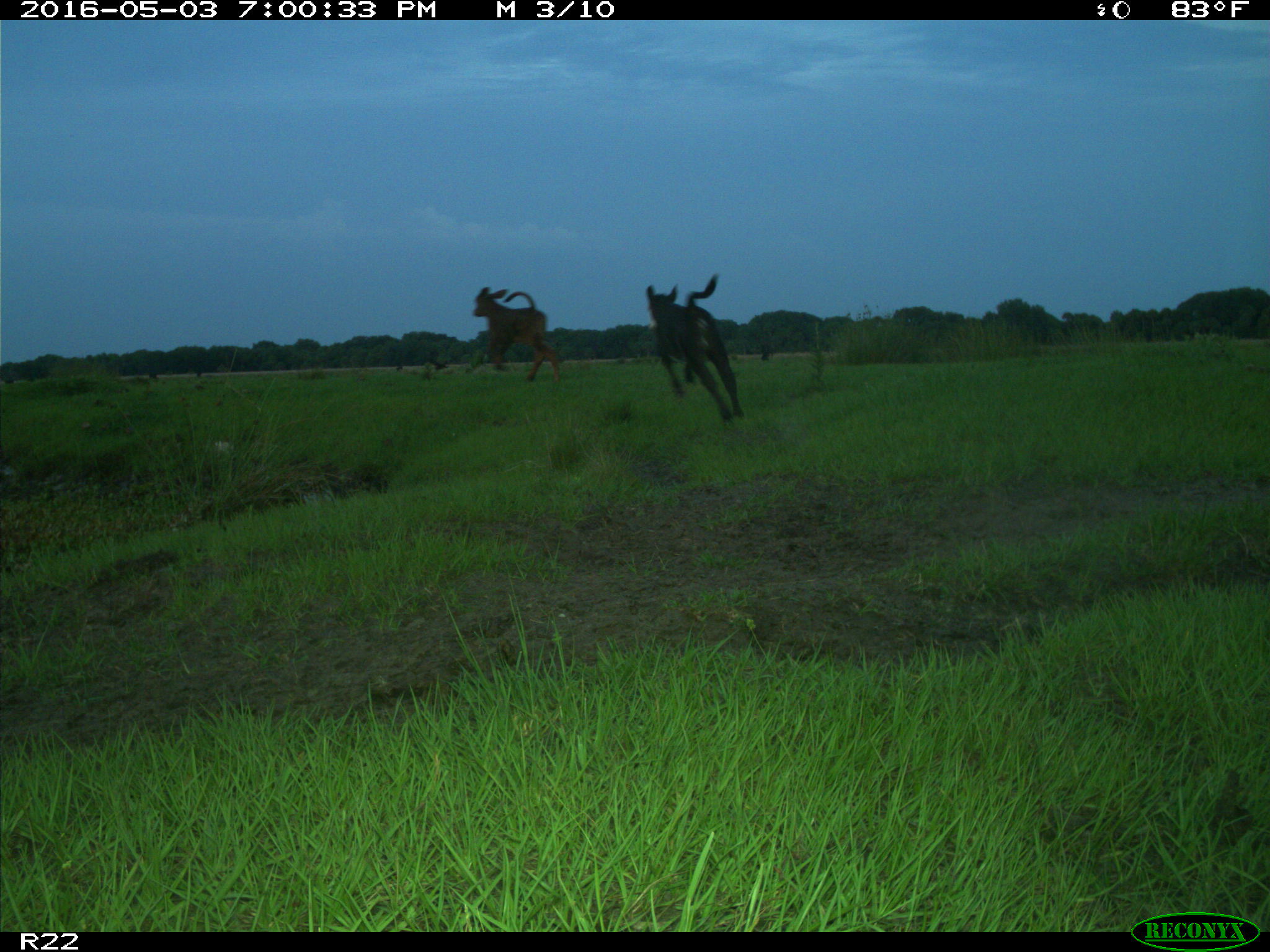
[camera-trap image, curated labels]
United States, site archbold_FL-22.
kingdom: Animalia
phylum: Chordata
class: Mammalia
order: Artiodactyla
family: Bovidae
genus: Bos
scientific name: Bos taurus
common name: domestic cow